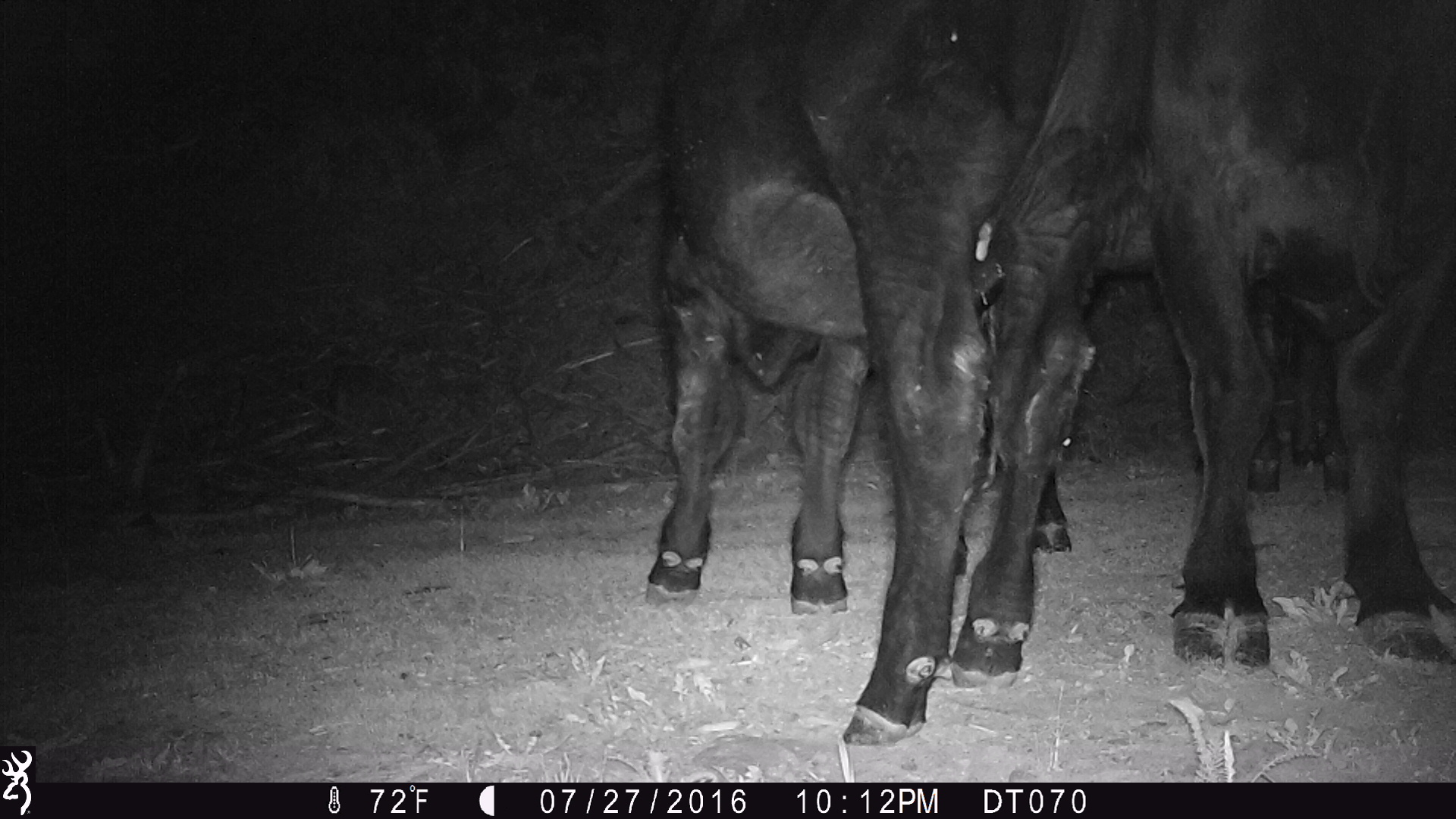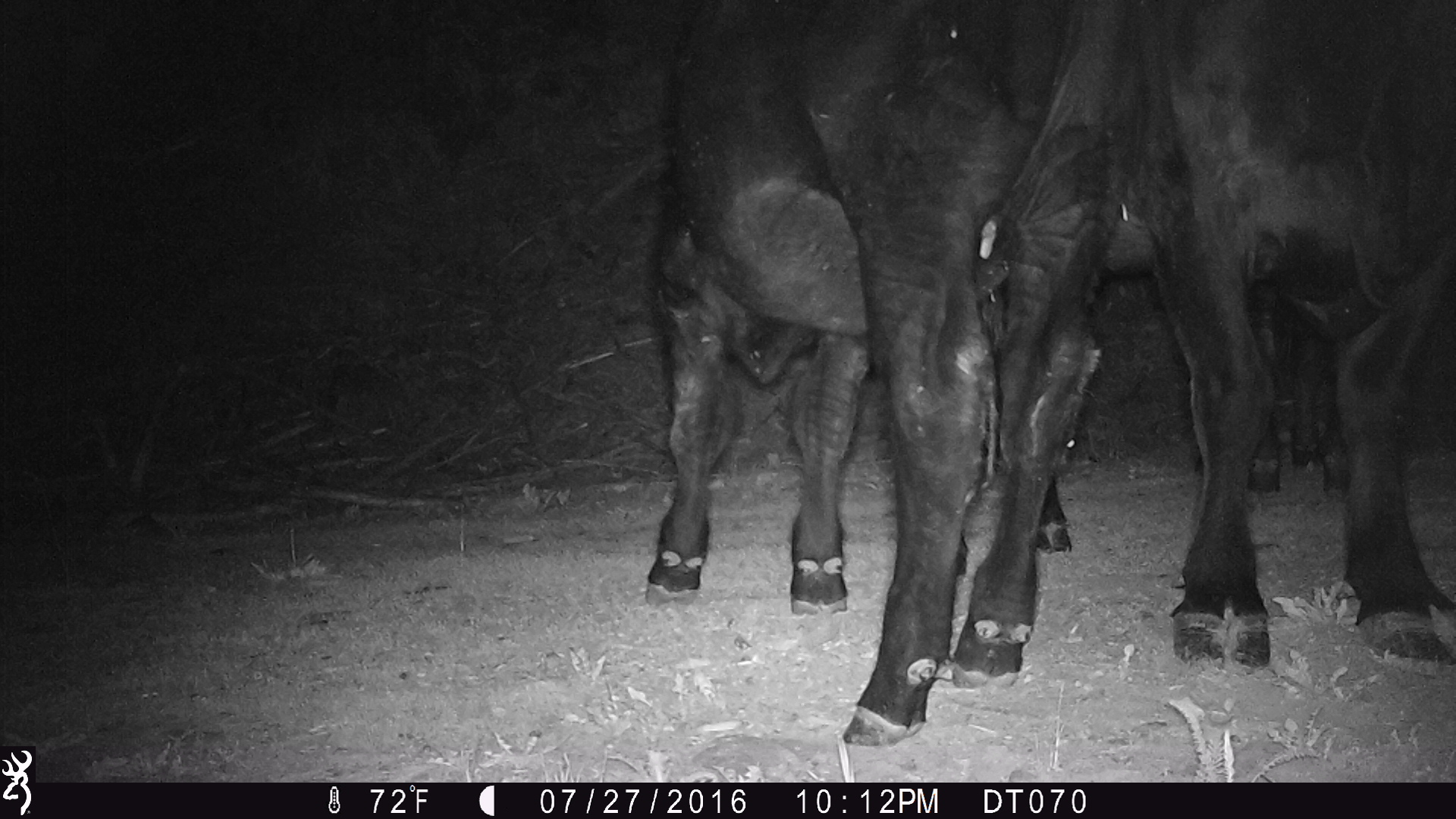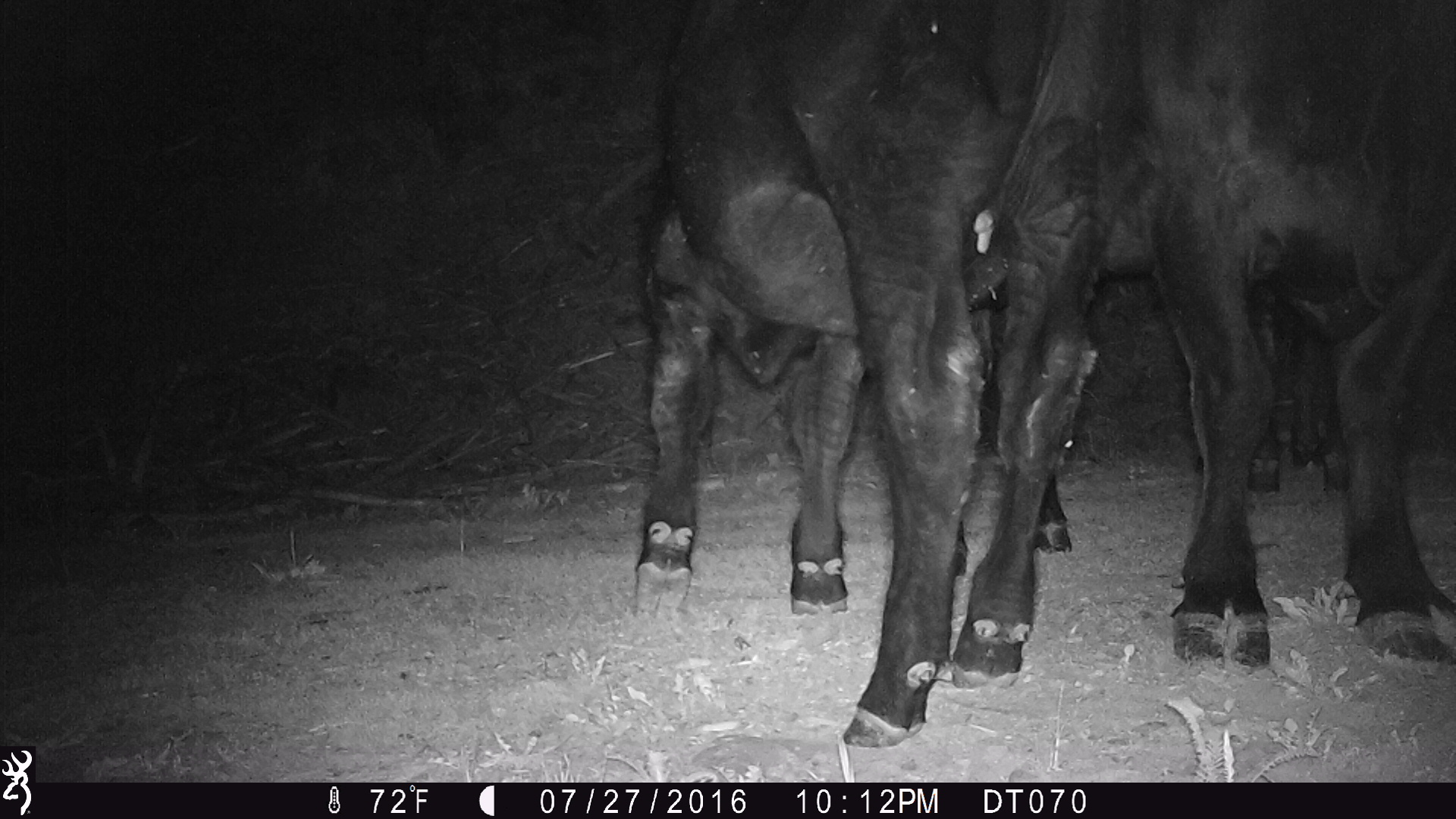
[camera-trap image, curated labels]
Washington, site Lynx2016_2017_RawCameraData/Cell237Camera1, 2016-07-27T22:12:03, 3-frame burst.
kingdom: Animalia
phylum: Chordata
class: Mammalia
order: Artiodactyla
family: Bovidae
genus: Bos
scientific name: Bos taurus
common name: domestic cattle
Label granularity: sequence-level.